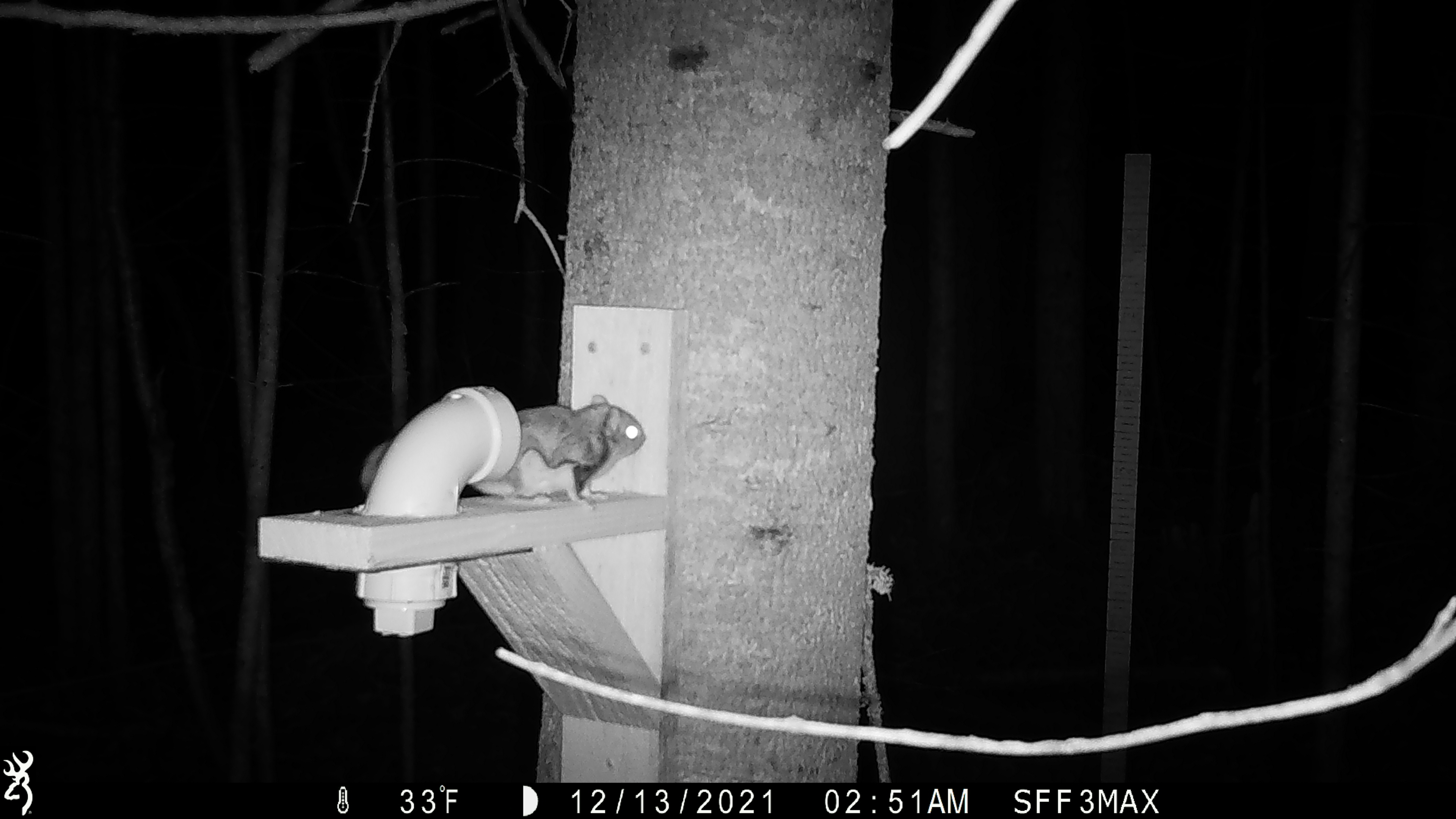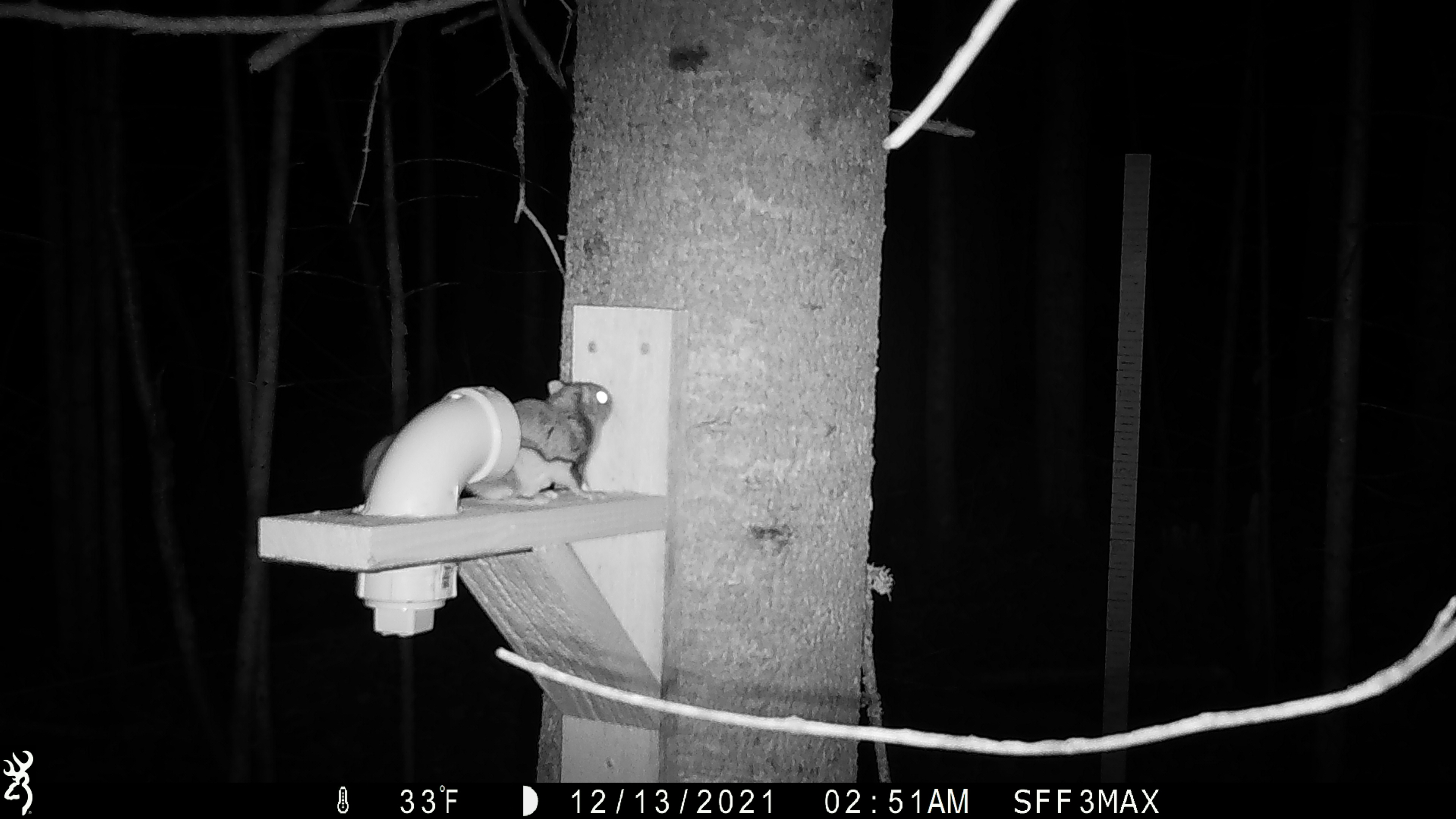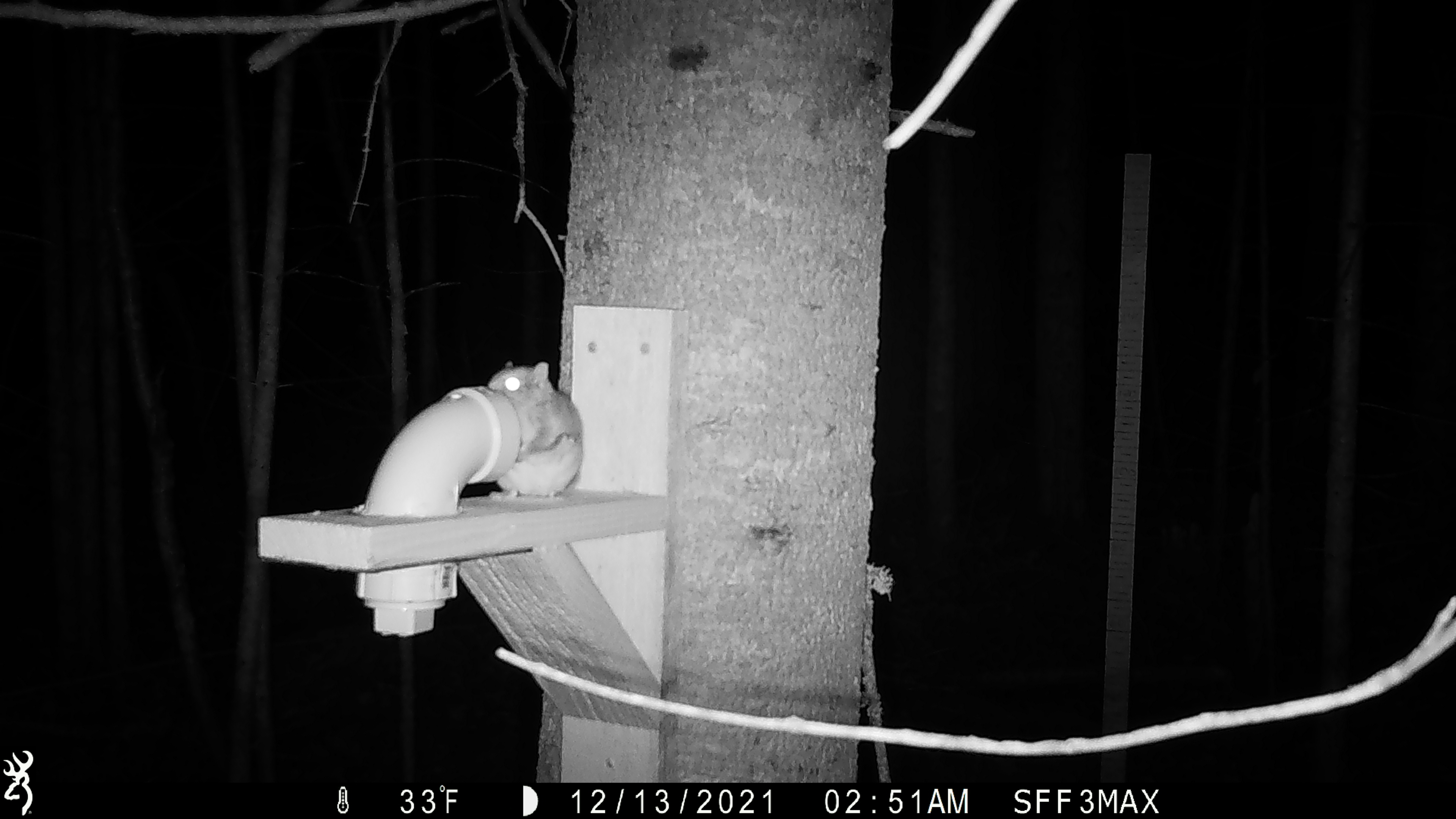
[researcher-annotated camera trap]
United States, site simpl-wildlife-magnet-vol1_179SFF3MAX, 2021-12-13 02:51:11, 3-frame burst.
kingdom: Animalia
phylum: Chordata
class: Mammalia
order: Rodentia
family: Sciuridae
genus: Glaucomys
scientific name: Glaucomys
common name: flying squirrel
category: flying squirrel sp.